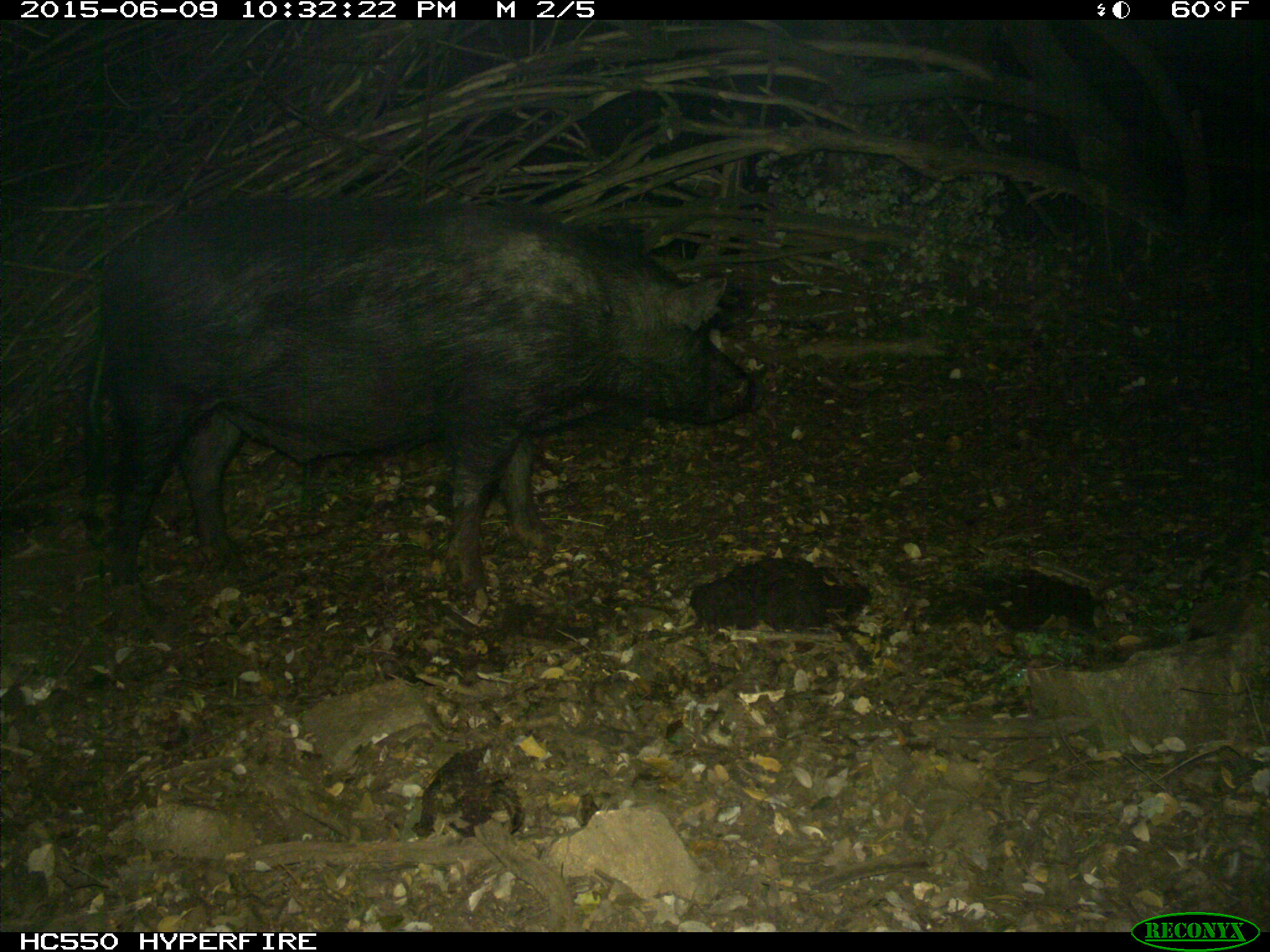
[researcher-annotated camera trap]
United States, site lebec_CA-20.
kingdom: Animalia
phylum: Chordata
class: Mammalia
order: Artiodactyla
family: Suidae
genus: Sus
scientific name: Sus scrofa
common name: wild boar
Sus scrofa (wild boar).